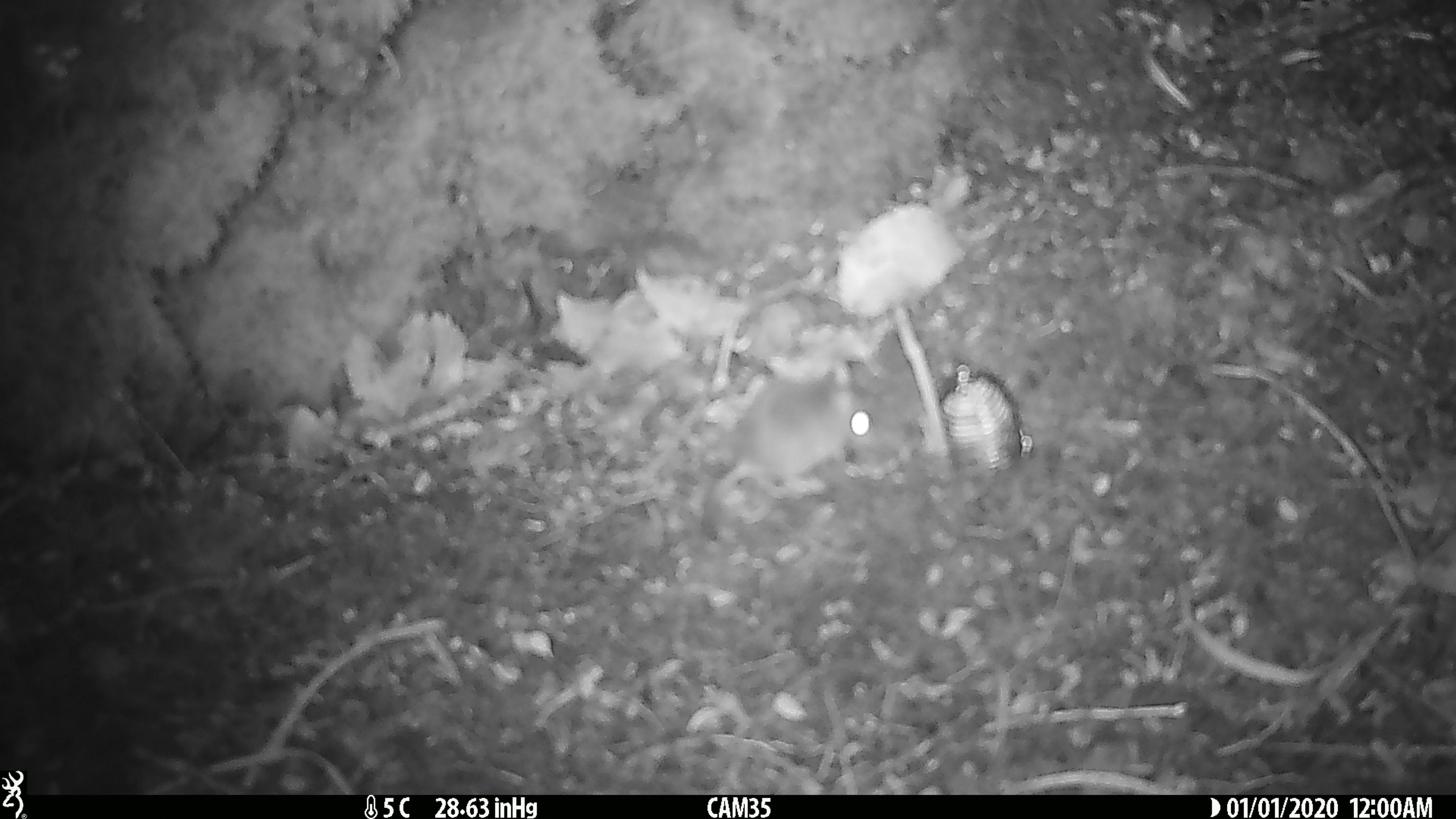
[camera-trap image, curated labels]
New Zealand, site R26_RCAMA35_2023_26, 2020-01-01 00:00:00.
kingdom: Animalia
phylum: Chordata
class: Mammalia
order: Rodentia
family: Muridae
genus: Mus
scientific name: Mus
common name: mouse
Mouse (Mus).